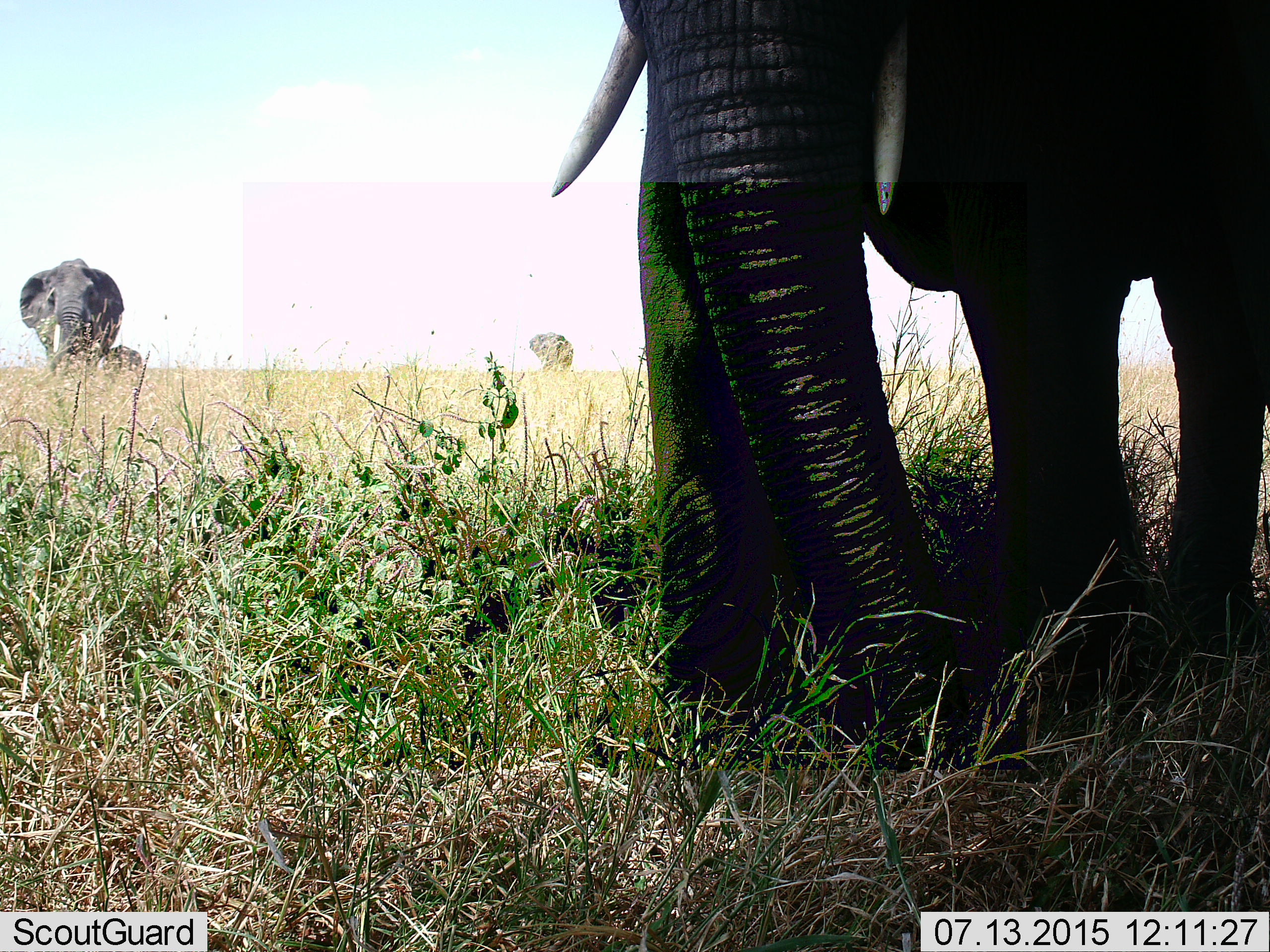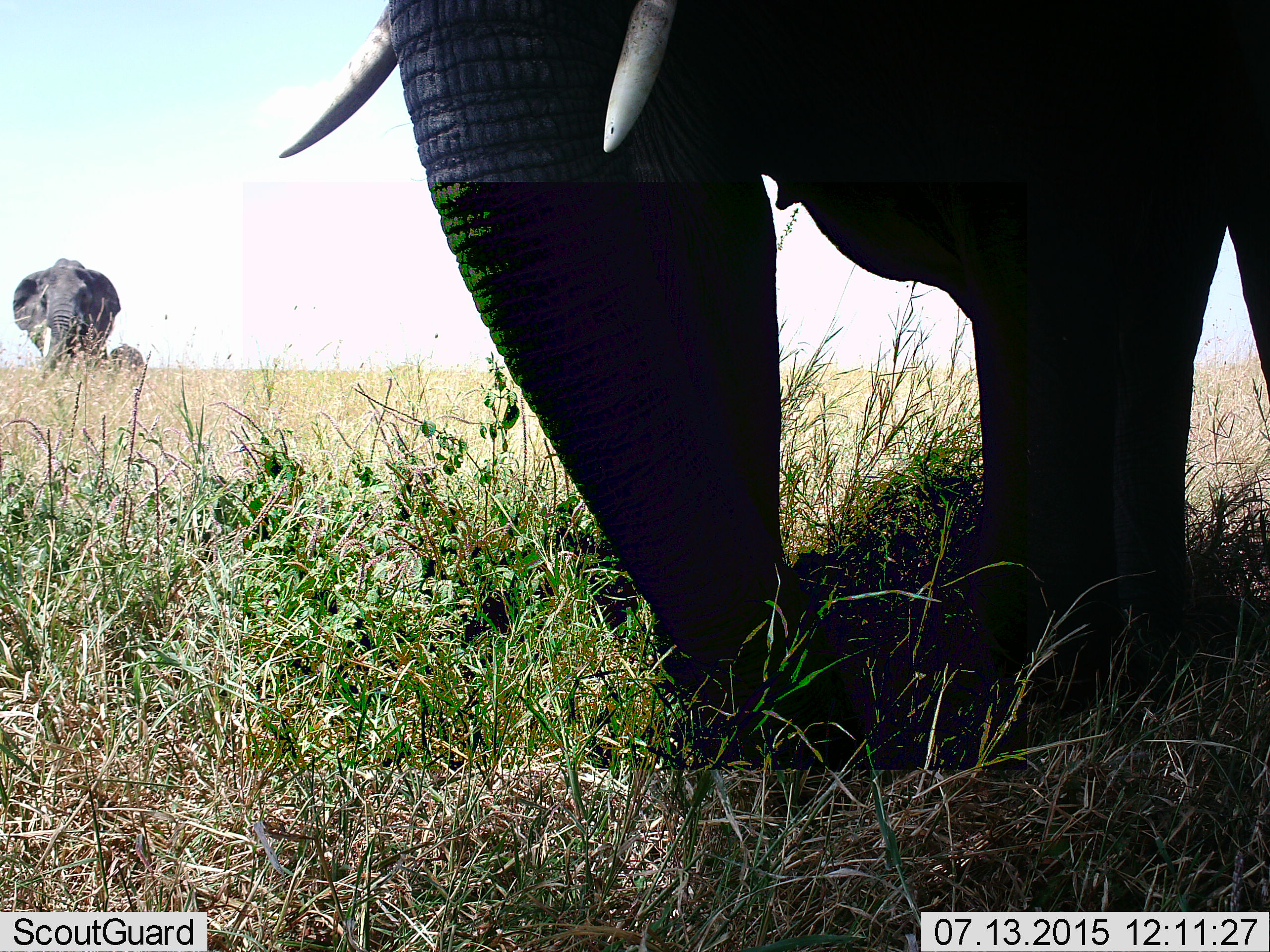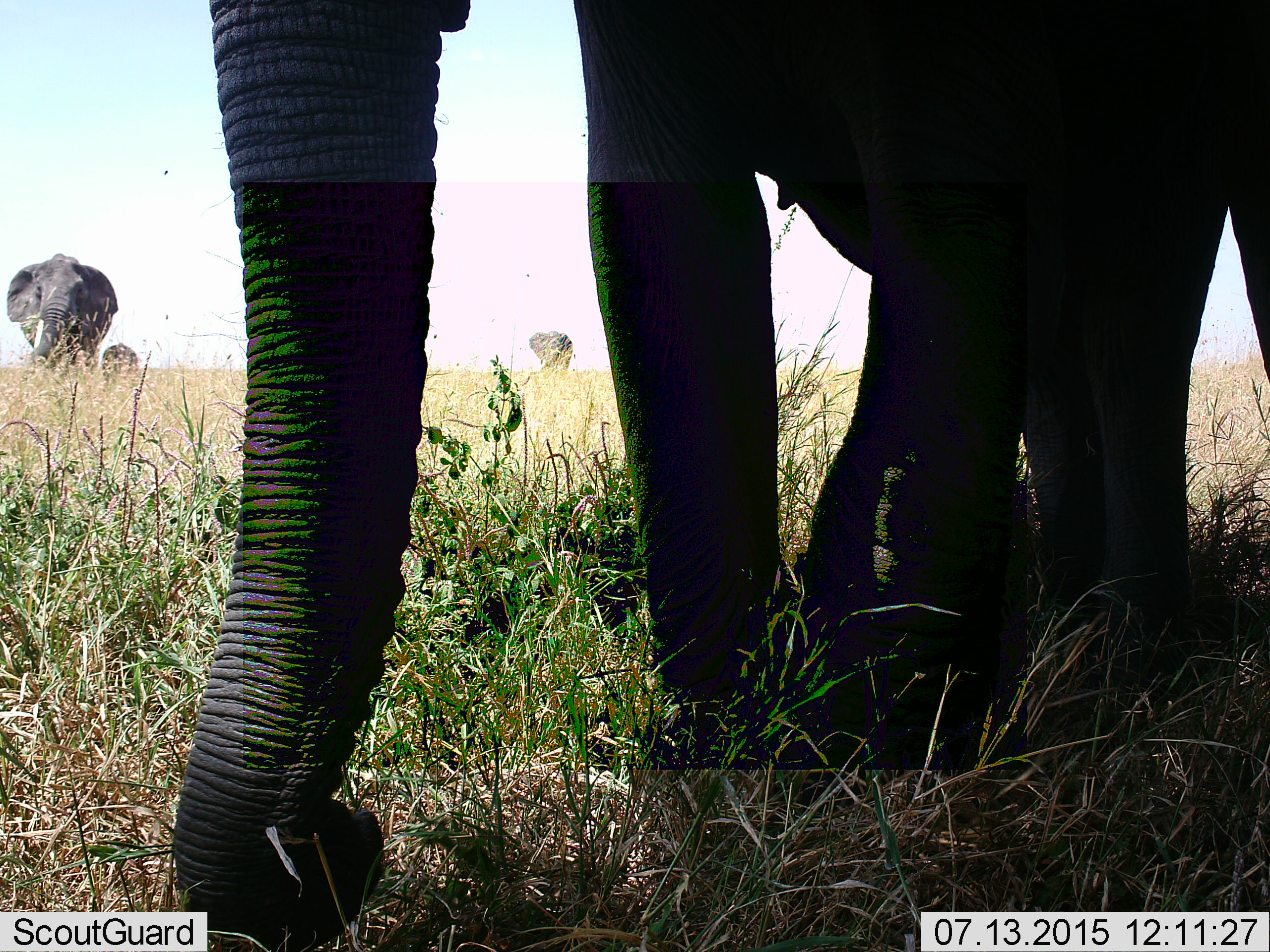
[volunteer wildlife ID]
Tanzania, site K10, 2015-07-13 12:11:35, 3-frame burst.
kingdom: Animalia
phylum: Chordata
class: Mammalia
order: Proboscidea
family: Elephantidae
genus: Loxodonta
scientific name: Loxodonta africana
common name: african bush elephant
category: elephant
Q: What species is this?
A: Elephant (african bush elephant) (Loxodonta africana).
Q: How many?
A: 4.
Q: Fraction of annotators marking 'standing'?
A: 40%.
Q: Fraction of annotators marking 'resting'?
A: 0%.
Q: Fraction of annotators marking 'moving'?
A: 90%.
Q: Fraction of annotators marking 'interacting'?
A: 0%.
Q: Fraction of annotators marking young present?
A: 60%.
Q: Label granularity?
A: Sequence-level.